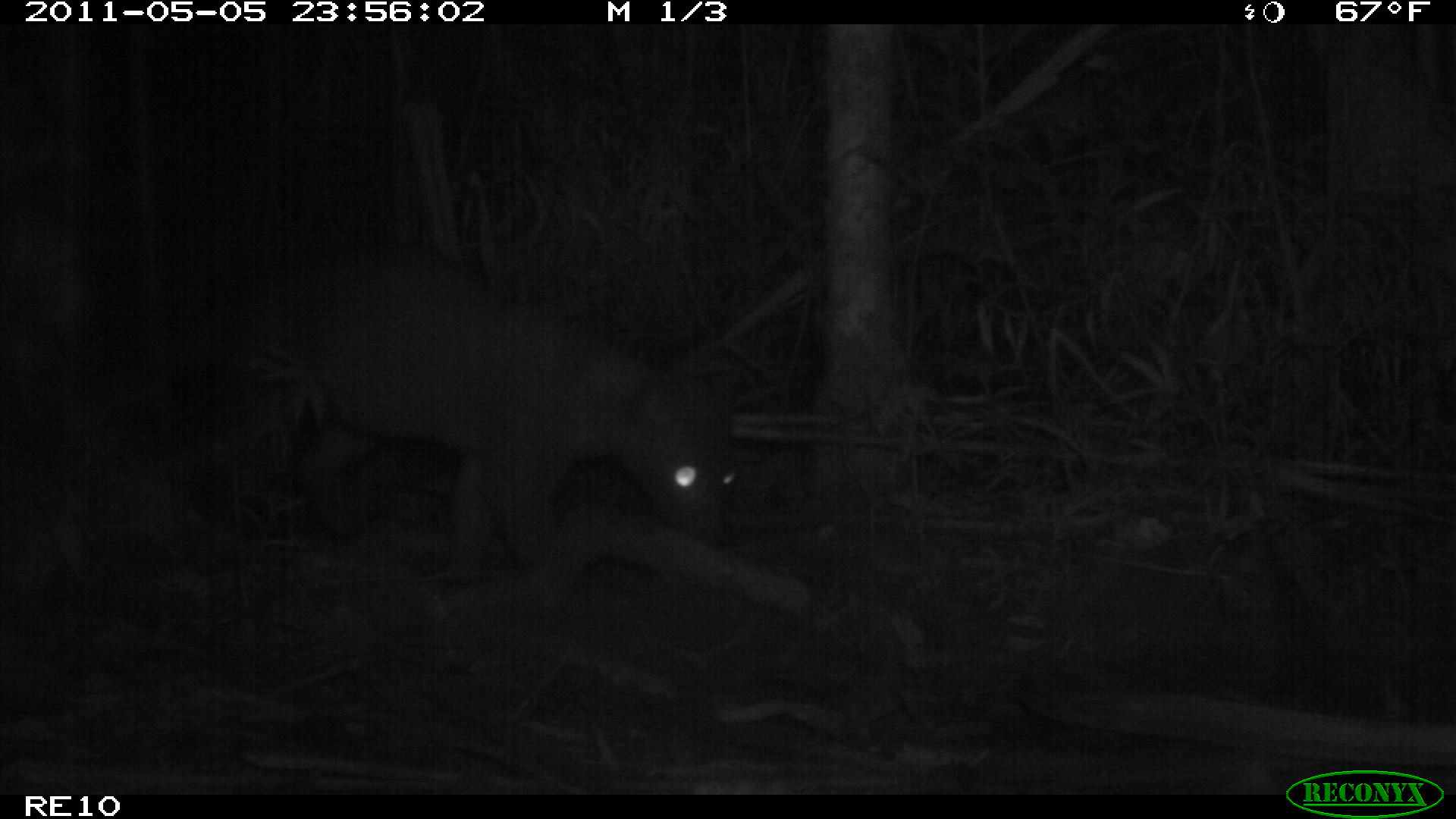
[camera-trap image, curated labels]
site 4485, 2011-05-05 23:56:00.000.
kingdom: Animalia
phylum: Chordata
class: Mammalia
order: Carnivora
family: Eupleridae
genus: Cryptoprocta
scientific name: Cryptoprocta ferox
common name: fossa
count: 1